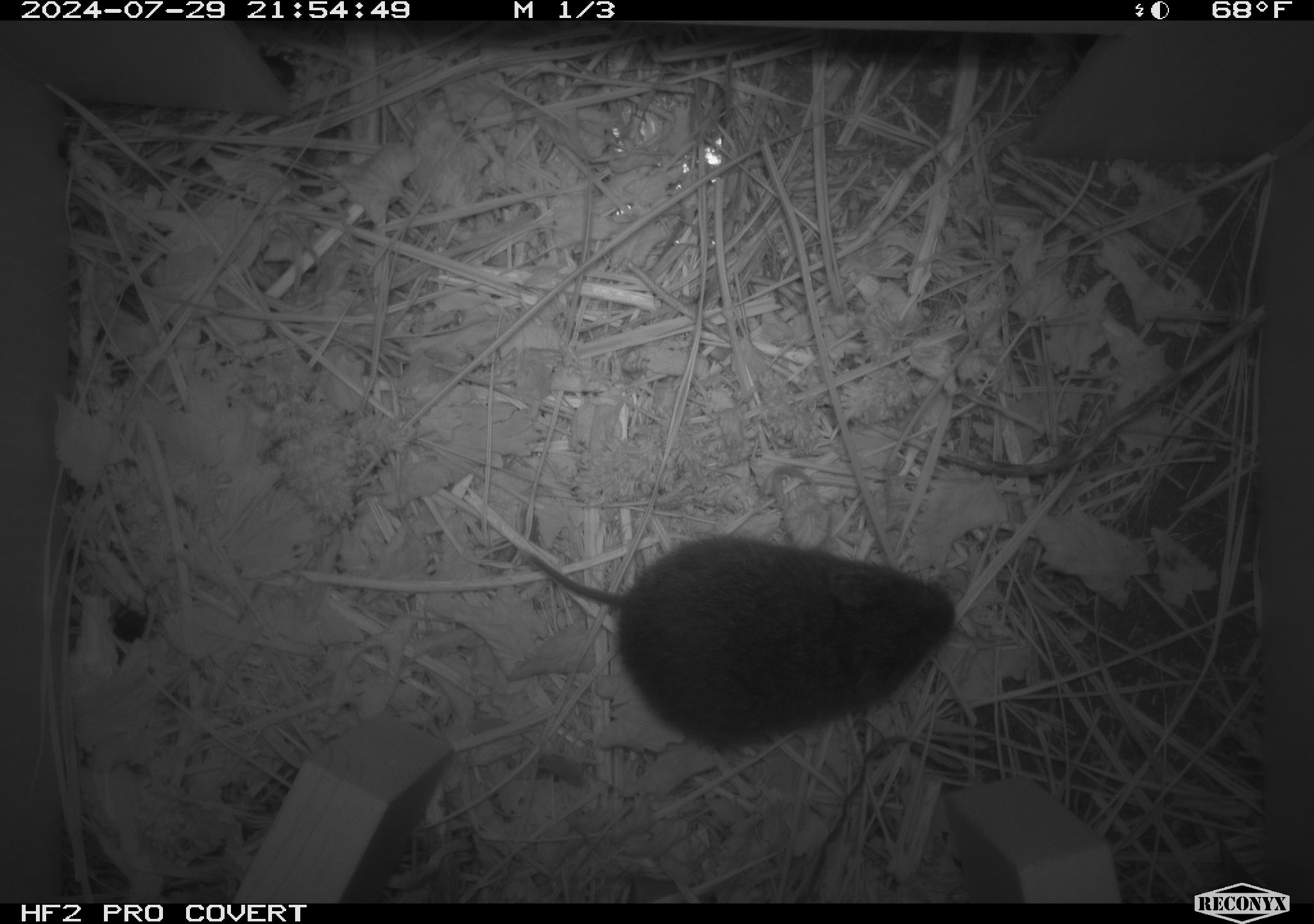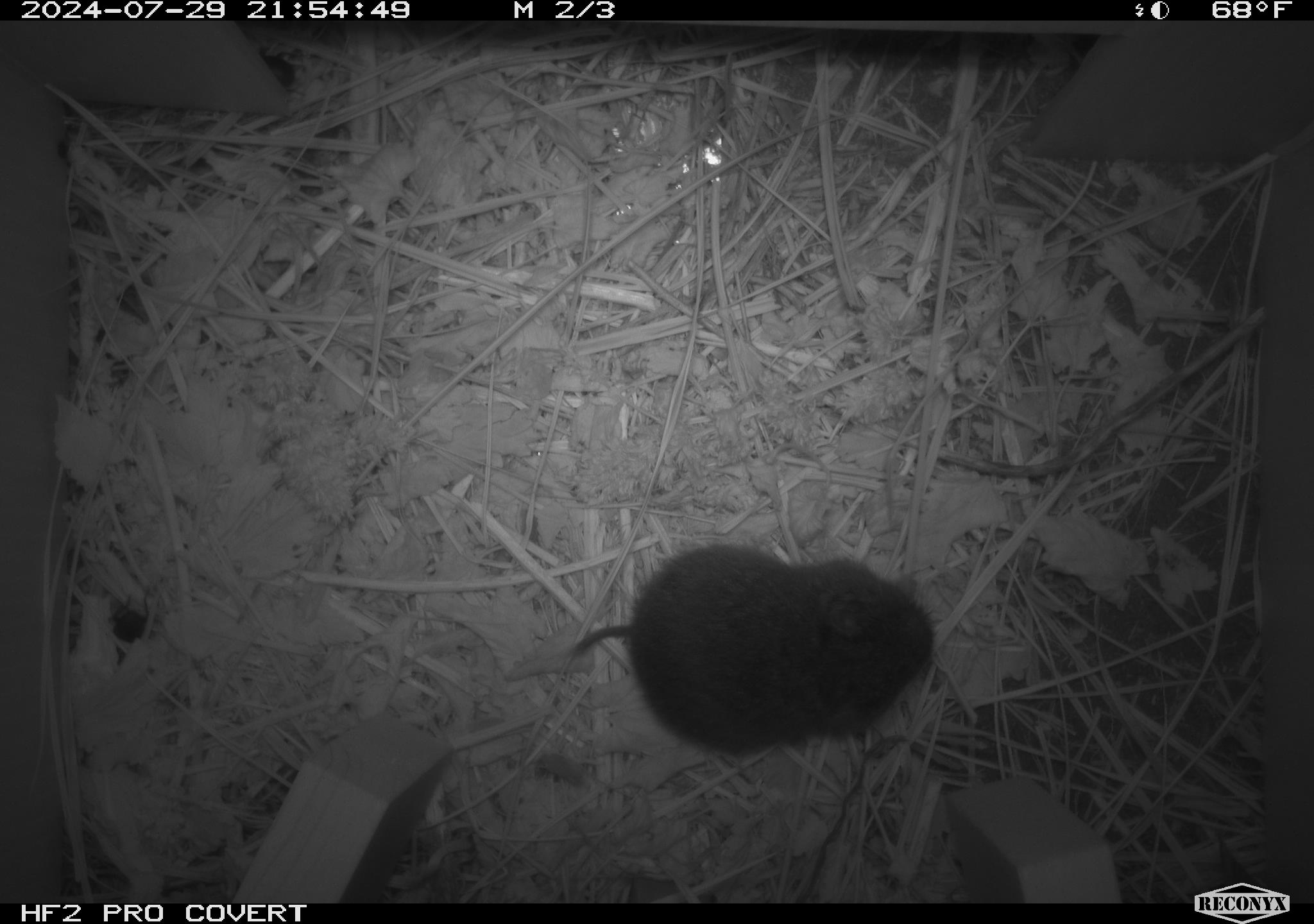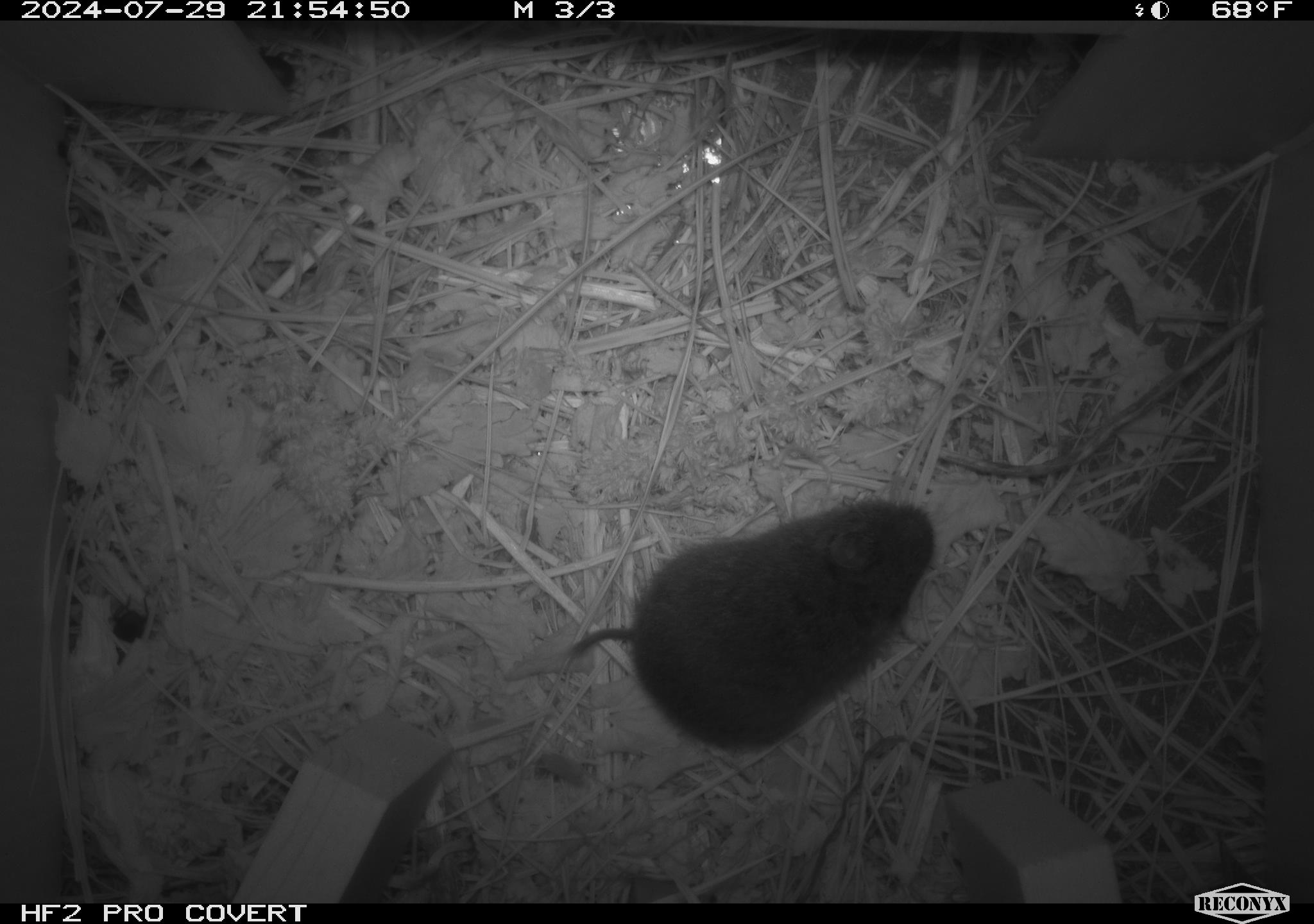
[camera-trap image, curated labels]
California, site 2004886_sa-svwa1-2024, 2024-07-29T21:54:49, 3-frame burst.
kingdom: Animalia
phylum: Chordata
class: Mammalia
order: Rodentia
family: Cricetidae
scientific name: Arvicolinae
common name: voles, lemmings, and muskrats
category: arvicolinae subfamily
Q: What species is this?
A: Arvicolinae subfamily (voles, lemmings, and muskrats) (Arvicolinae).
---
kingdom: Animalia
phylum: Arthropoda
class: Insecta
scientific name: Insecta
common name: insect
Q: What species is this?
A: Insect (Insecta).